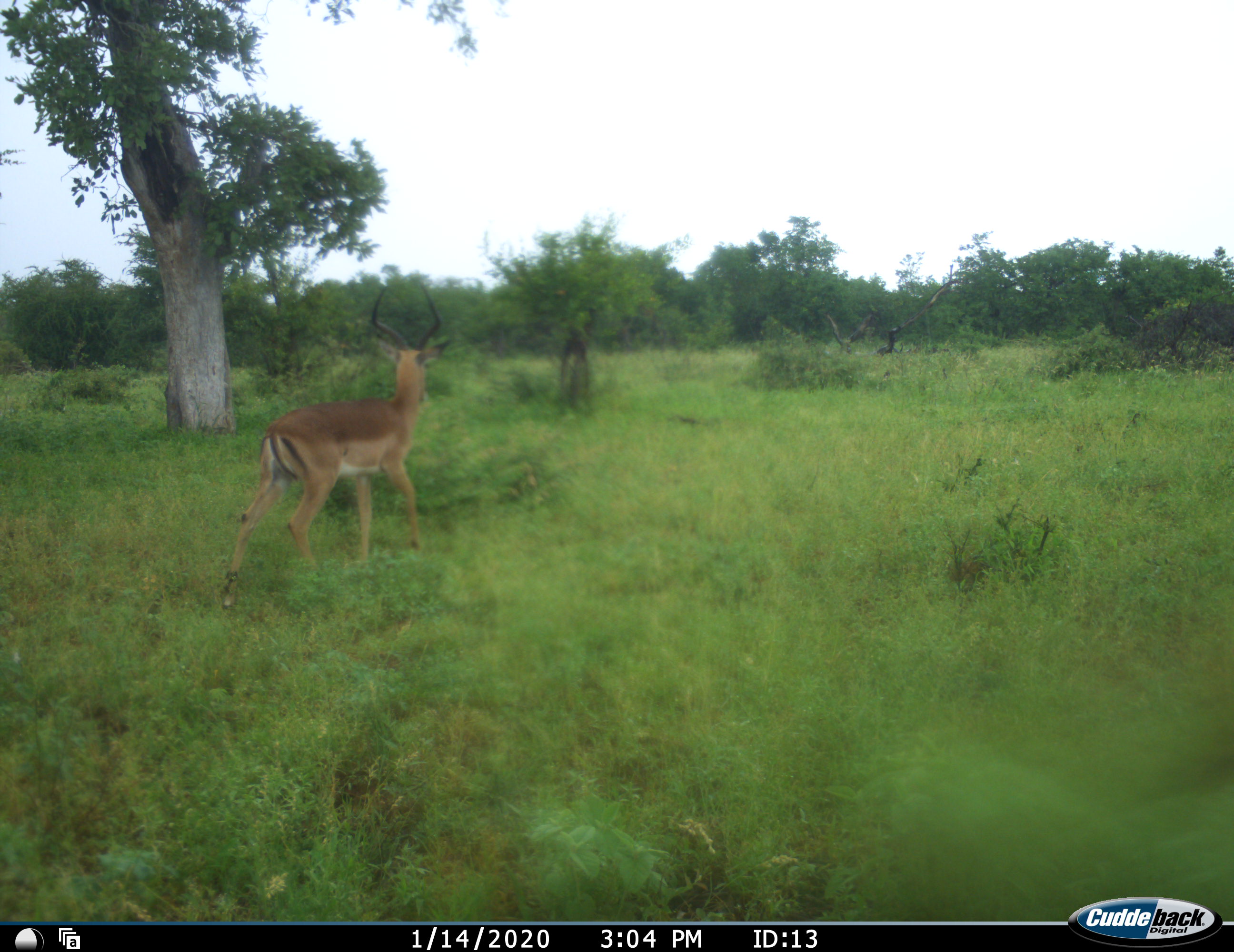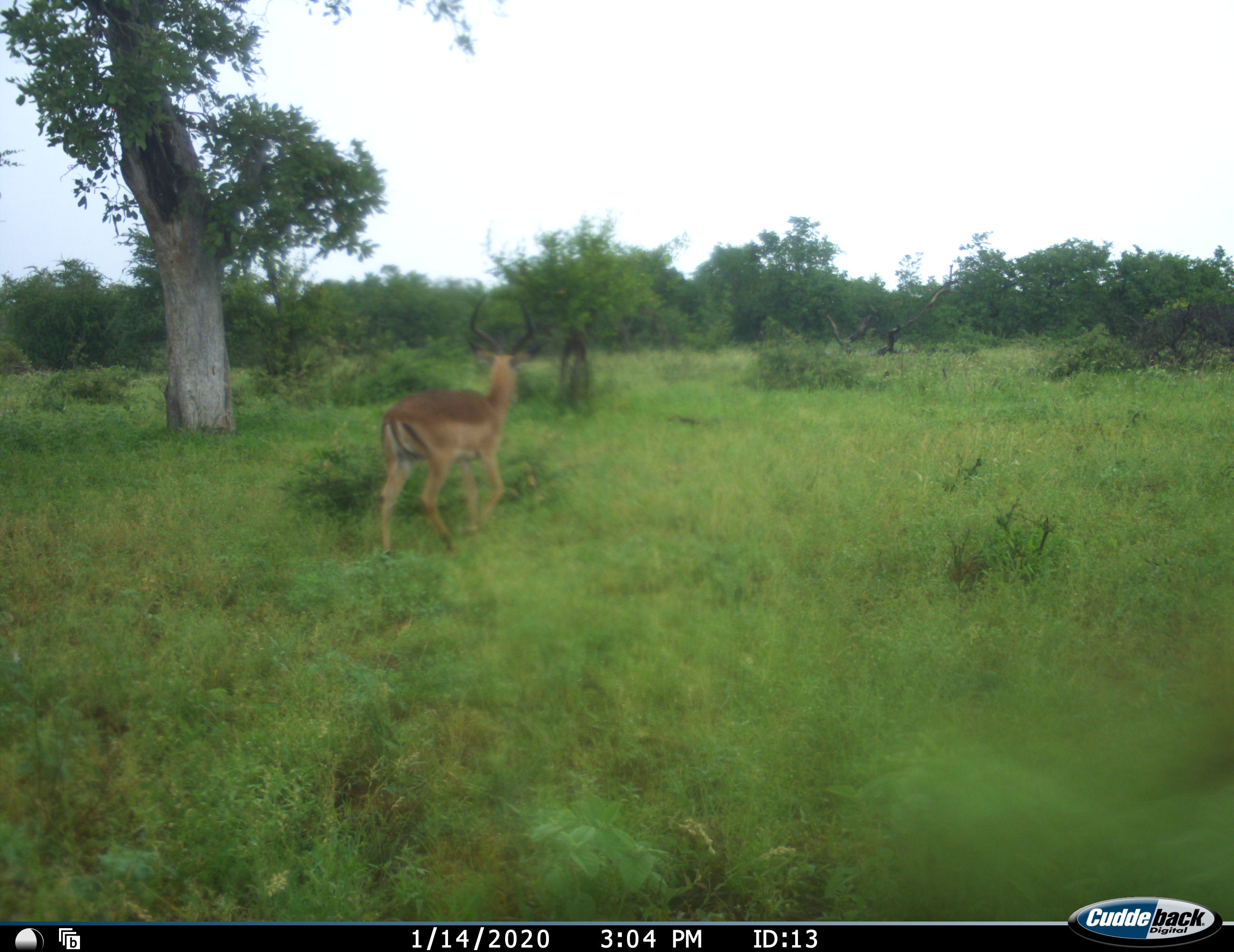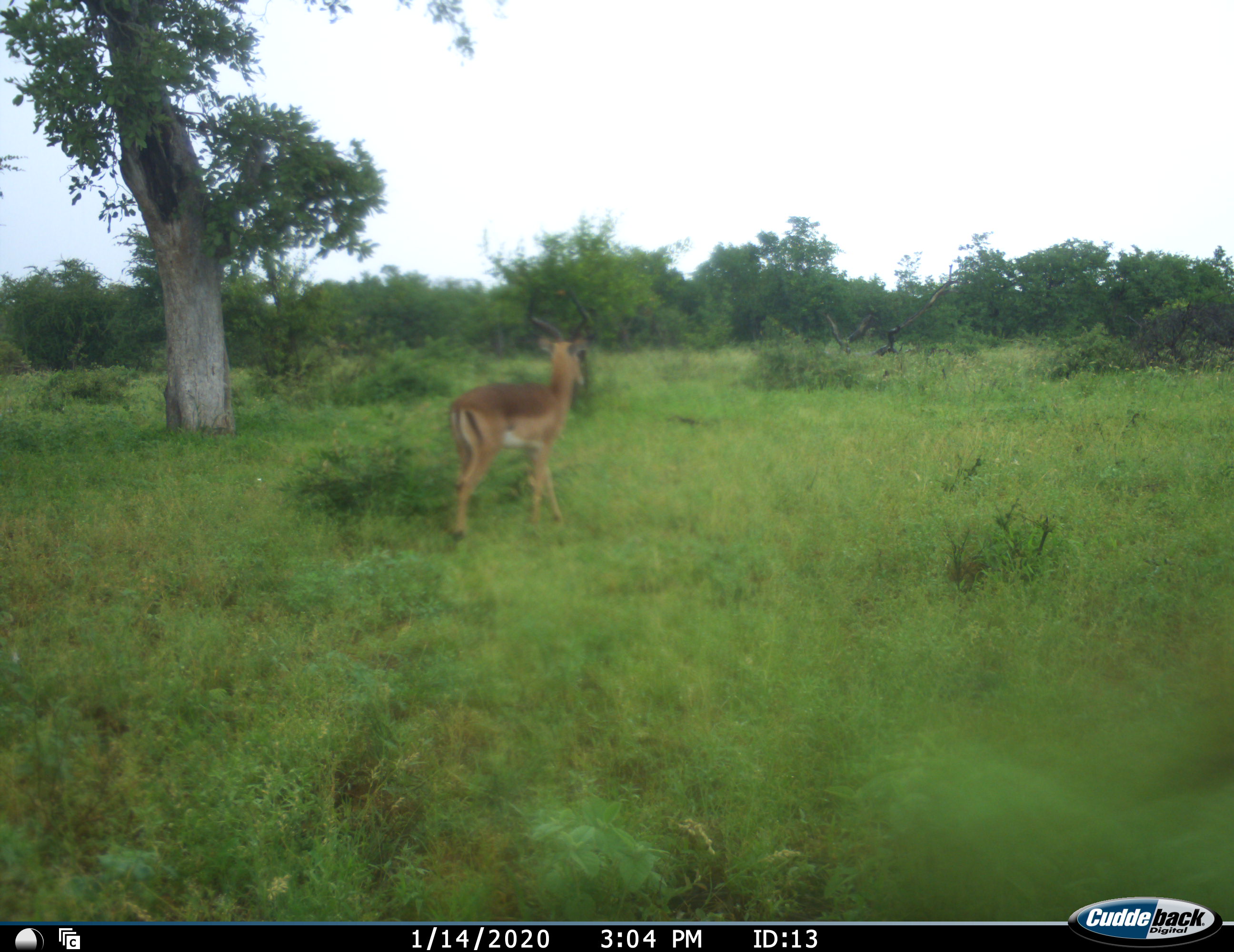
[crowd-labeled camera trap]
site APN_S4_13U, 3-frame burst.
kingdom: Animalia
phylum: Chordata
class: Mammalia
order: Artiodactyla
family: Bovidae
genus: Aepyceros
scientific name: Aepyceros melampus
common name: impala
Impala (Aepyceros melampus), count 1. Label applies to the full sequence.